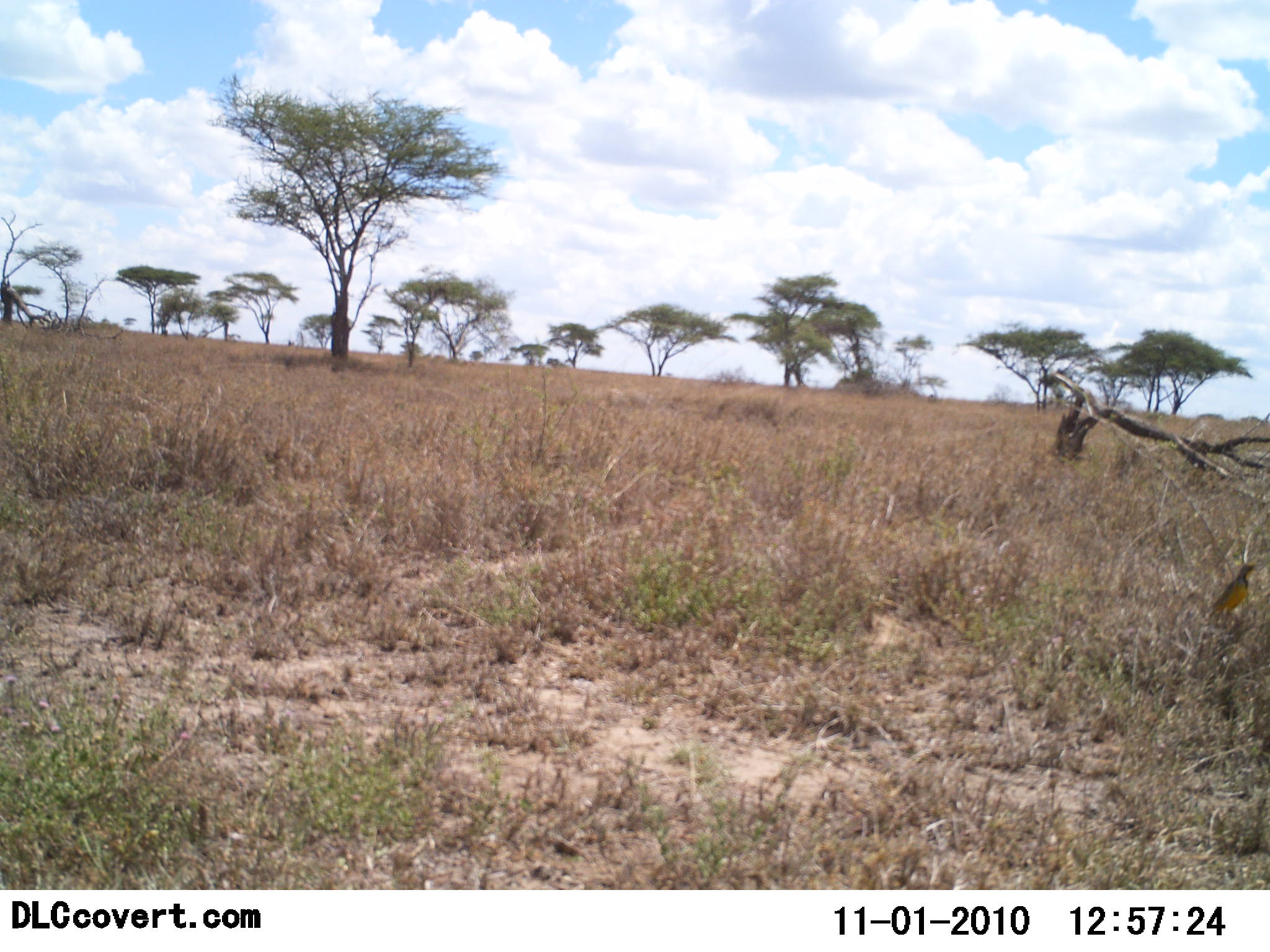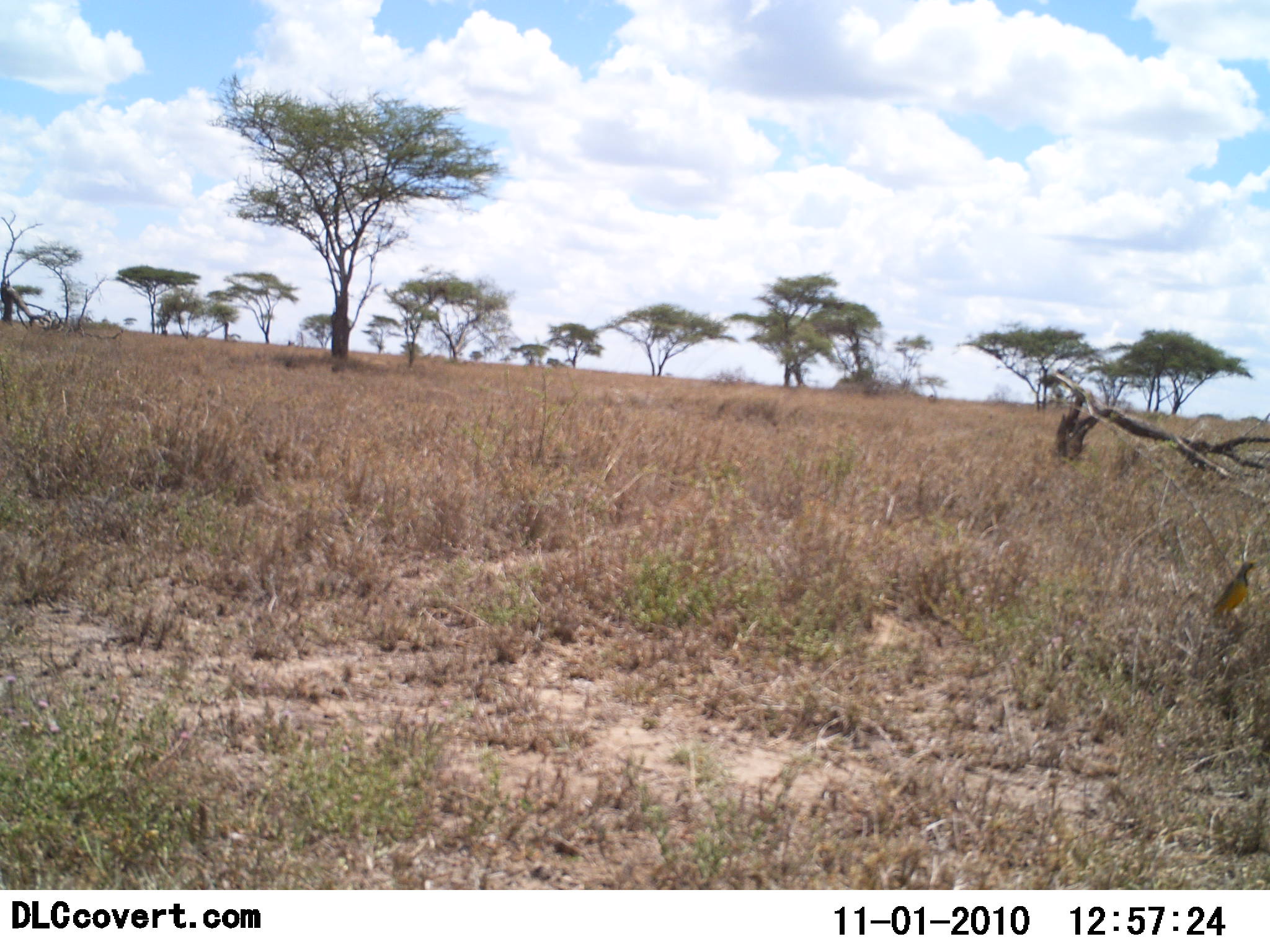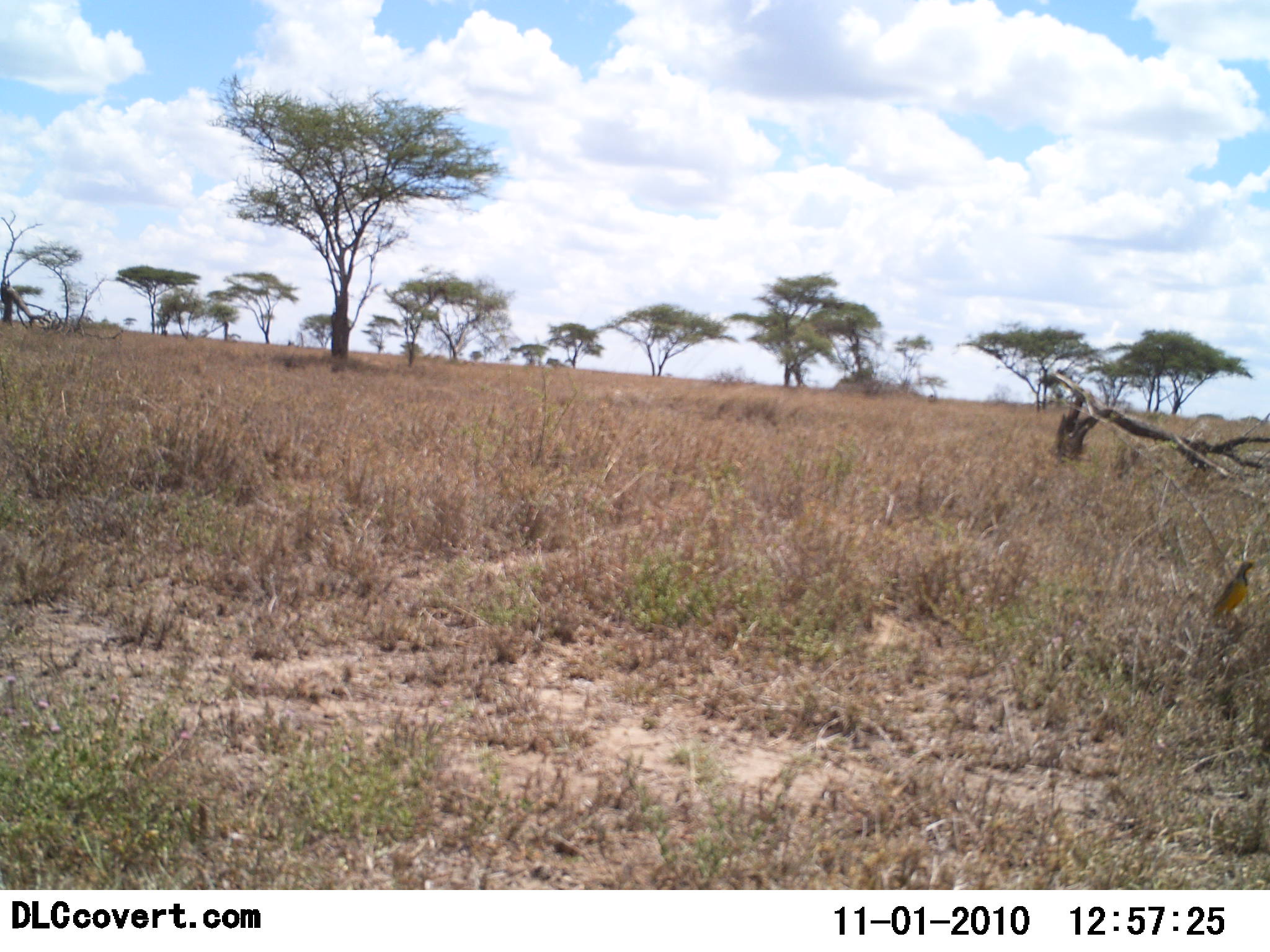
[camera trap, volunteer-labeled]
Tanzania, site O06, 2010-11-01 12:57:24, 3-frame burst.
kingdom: Animalia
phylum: Chordata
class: Aves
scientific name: Aves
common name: bird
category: otherbird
Otherbird (bird) (Aves), count 1. Behavior (volunteer vote fractions): standing 91%, resting 9%, moving 0%, interacting 0%. Young present (vote fraction): 0%. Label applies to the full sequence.